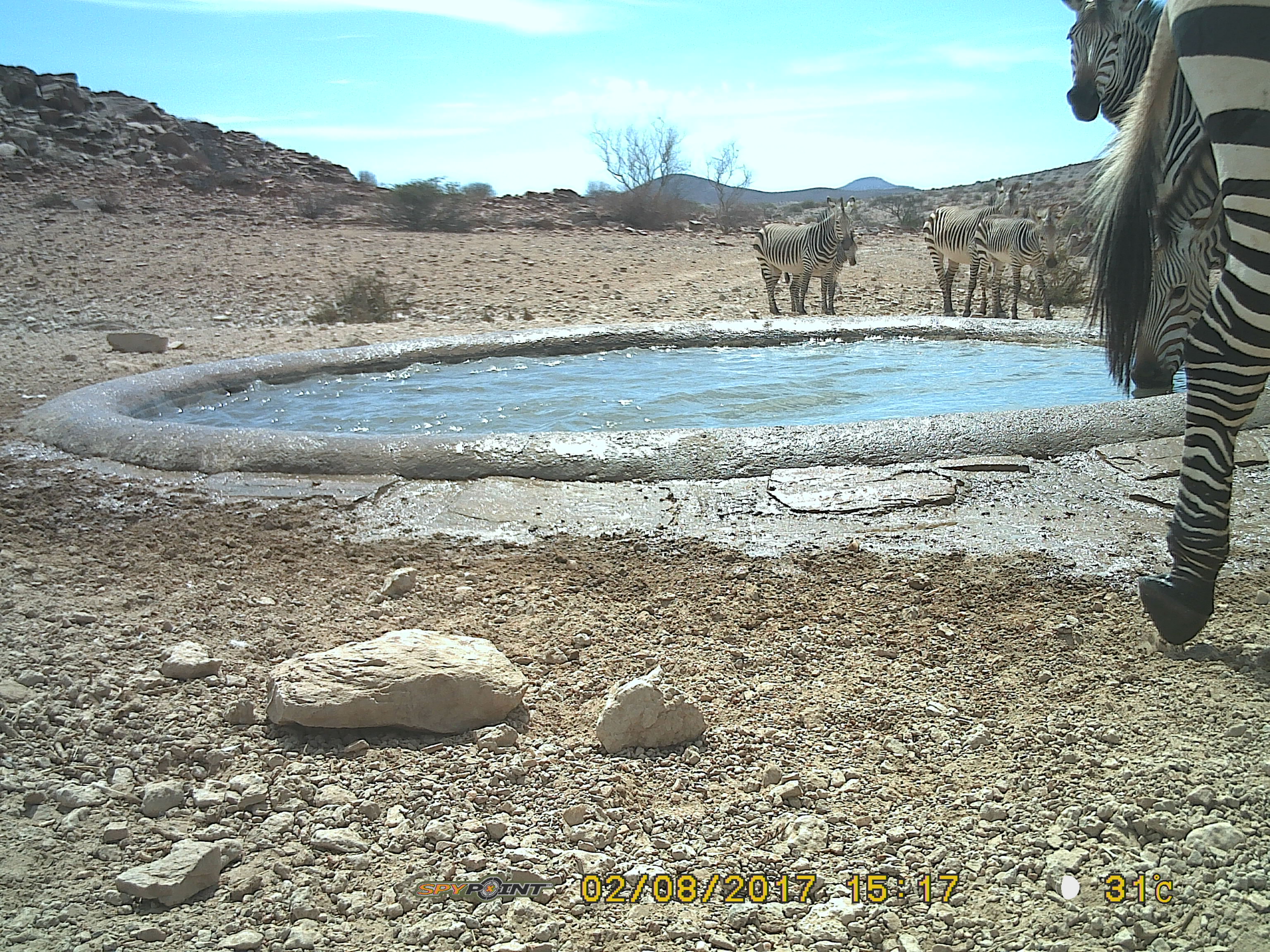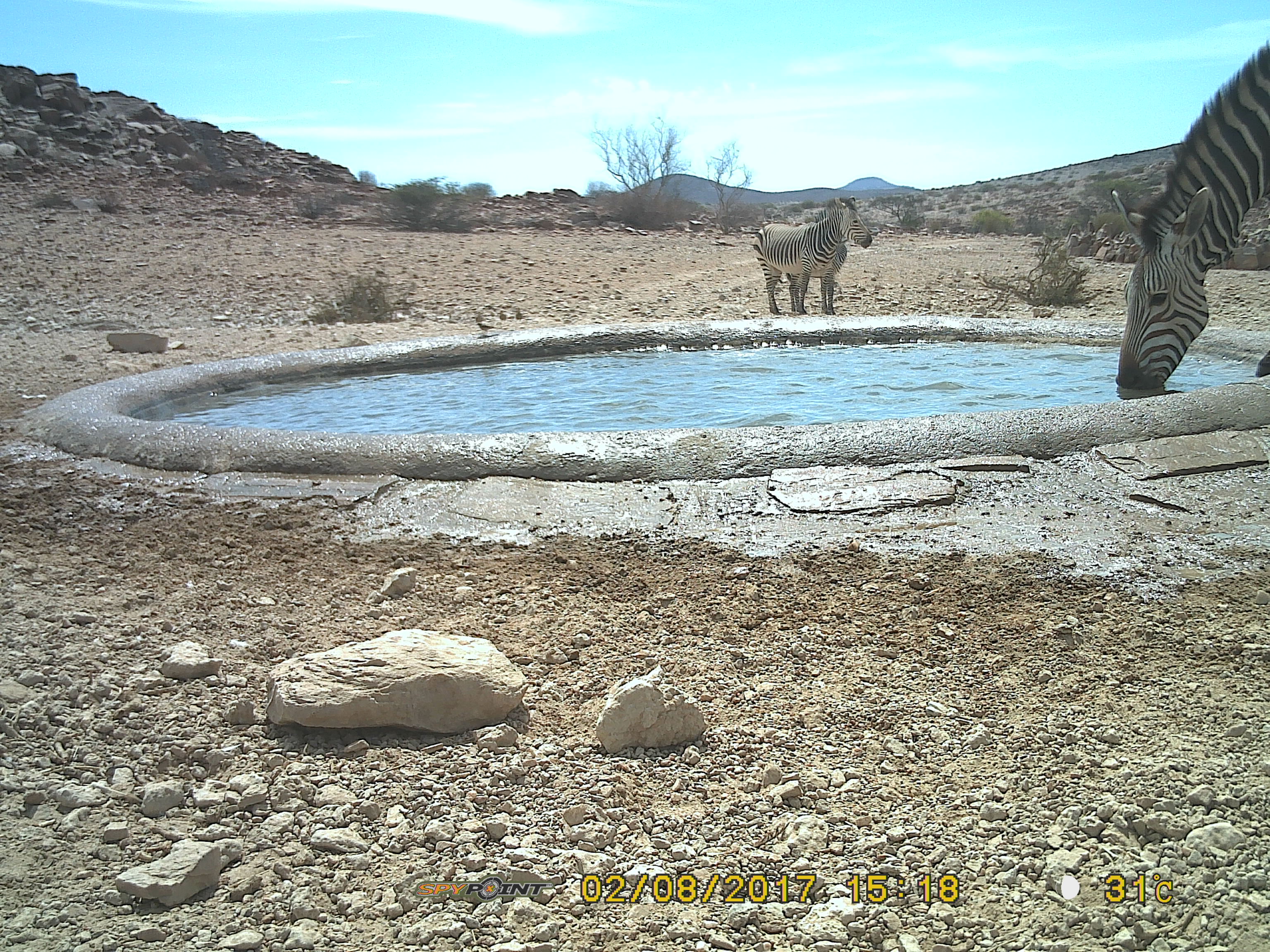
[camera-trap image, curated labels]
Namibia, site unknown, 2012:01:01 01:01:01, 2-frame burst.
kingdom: Animalia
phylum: Chordata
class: Mammalia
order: Perissodactyla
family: Equidae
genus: Equus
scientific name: Equus zebra hartmannae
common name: hartmann's mountain zebra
Equus zebra hartmannae (hartmann's mountain zebra).